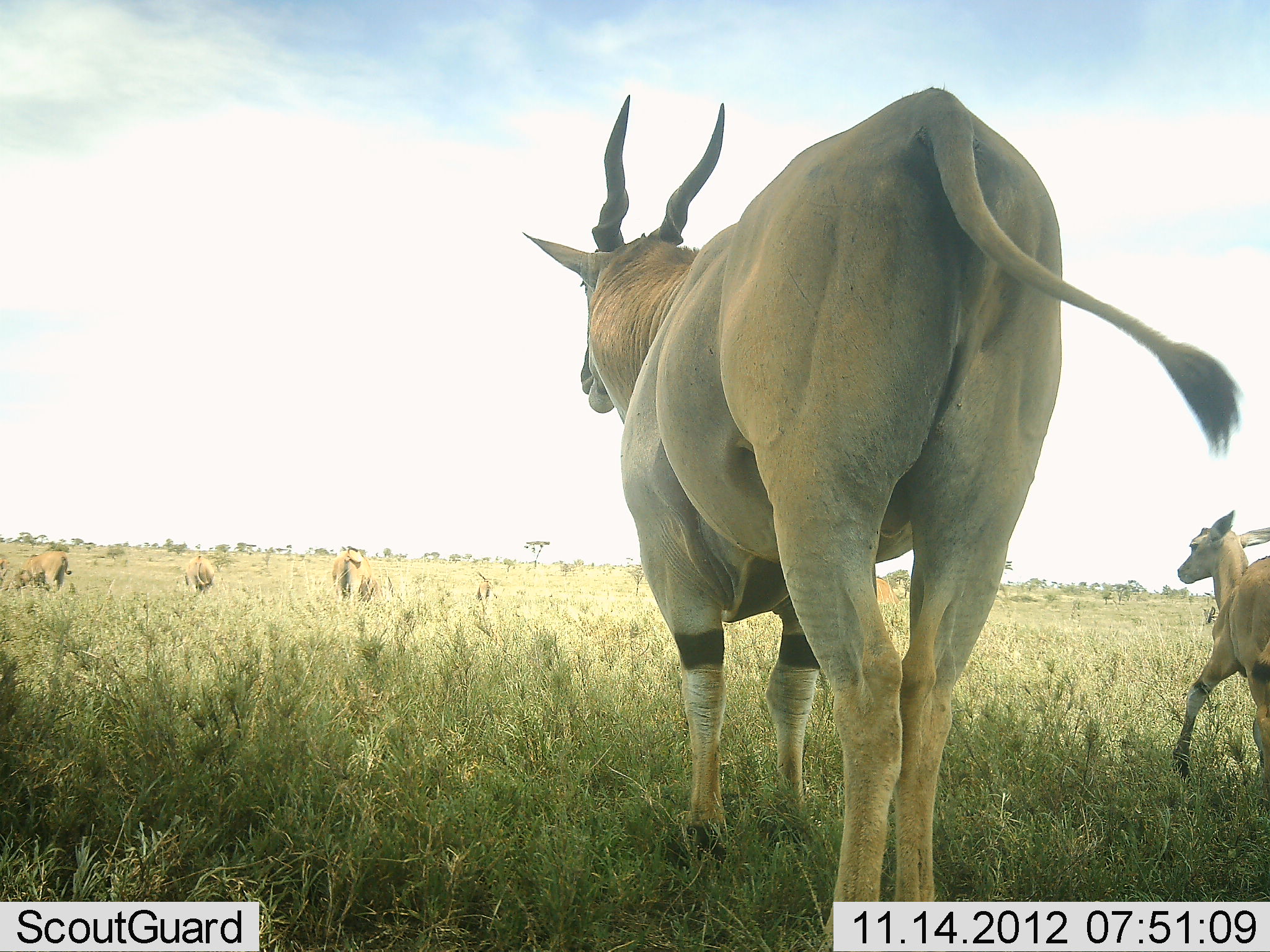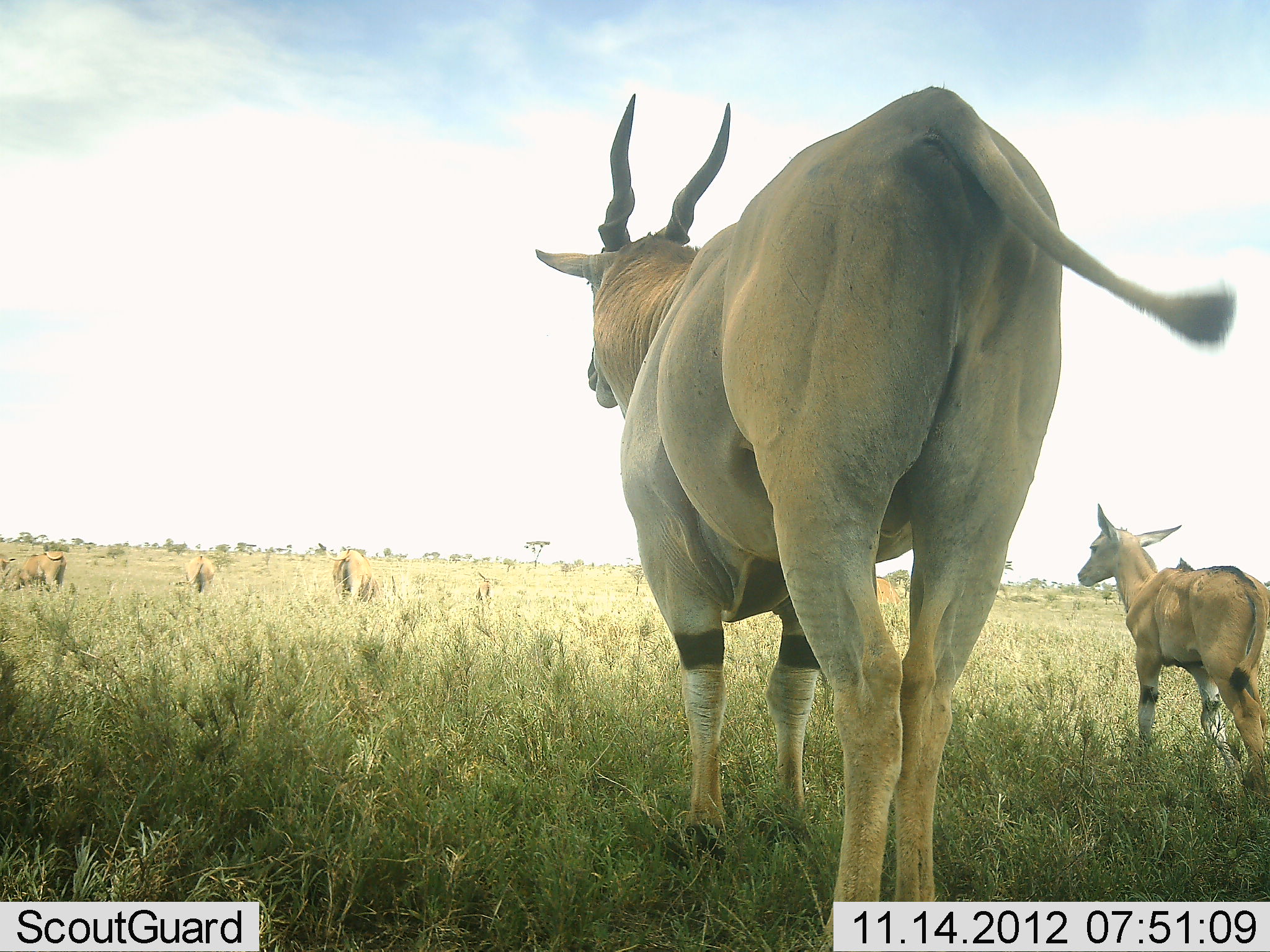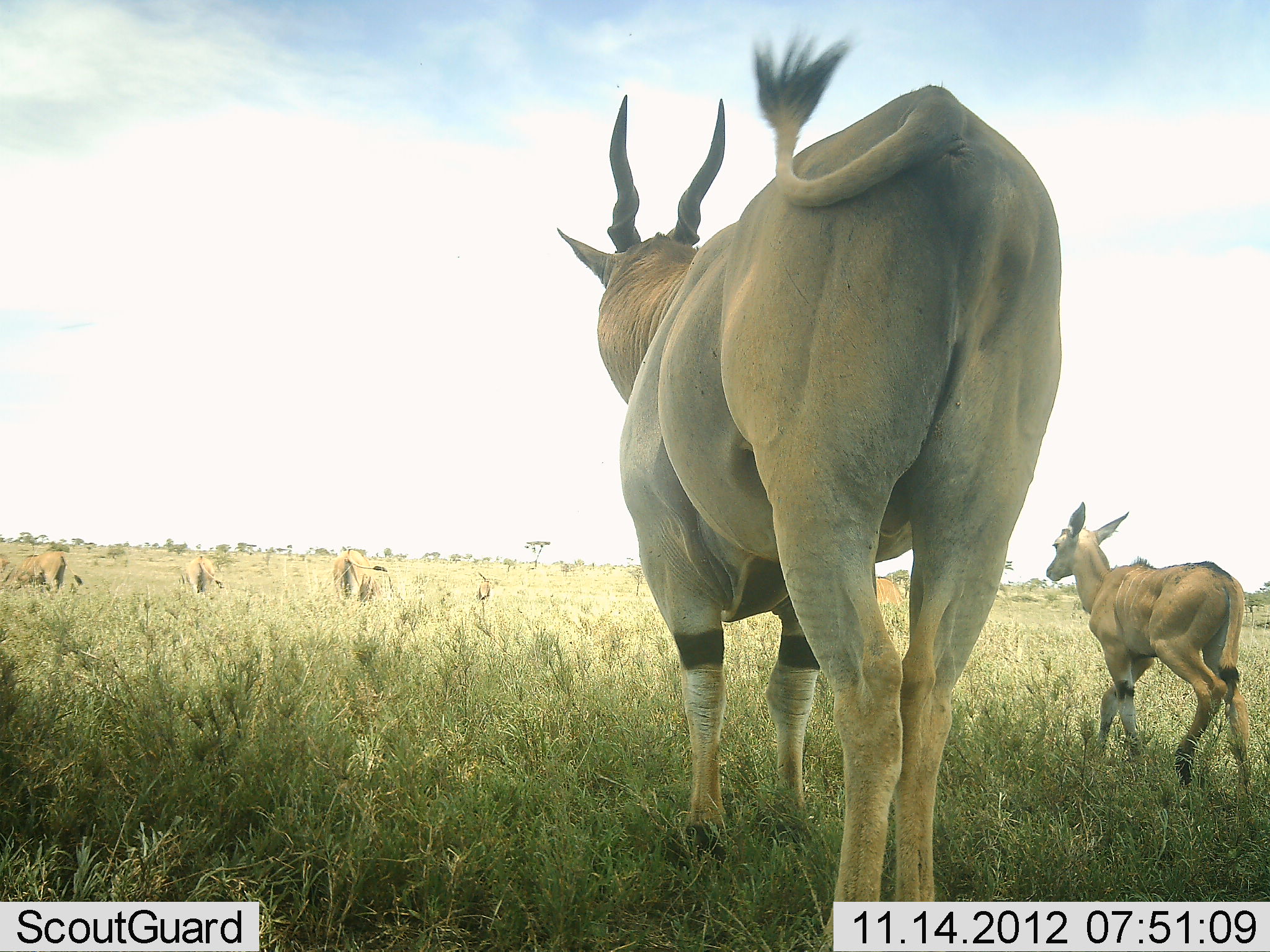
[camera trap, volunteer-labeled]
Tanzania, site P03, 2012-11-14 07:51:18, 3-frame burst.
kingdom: Animalia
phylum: Chordata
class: Mammalia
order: Artiodactyla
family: Bovidae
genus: Tragelaphus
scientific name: Tragelaphus oryx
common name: eland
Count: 6.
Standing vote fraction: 100%.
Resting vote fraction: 0%.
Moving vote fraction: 40%.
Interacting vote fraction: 0%.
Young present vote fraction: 100%.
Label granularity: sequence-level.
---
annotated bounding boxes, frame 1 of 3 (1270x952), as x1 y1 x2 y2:
animal: 518 83 1239 952; 1172 504 1270 816; 330 546 396 610; 9 549 72 592; 874 575 907 626; 183 553 216 595; 474 571 496 616; 0 556 8 586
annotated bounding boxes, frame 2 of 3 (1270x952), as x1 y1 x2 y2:
animal: 518 83 1239 952; 1075 498 1270 800; 330 546 381 610; 9 549 72 592; 874 575 907 626; 177 553 216 595; 474 571 496 616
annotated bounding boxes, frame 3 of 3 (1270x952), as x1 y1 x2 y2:
animal: 556 24 1068 952; 1031 498 1257 800; 330 546 389 610; 10 549 82 592; 177 553 222 595; 874 575 907 626; 474 571 496 616; 0 557 10 574